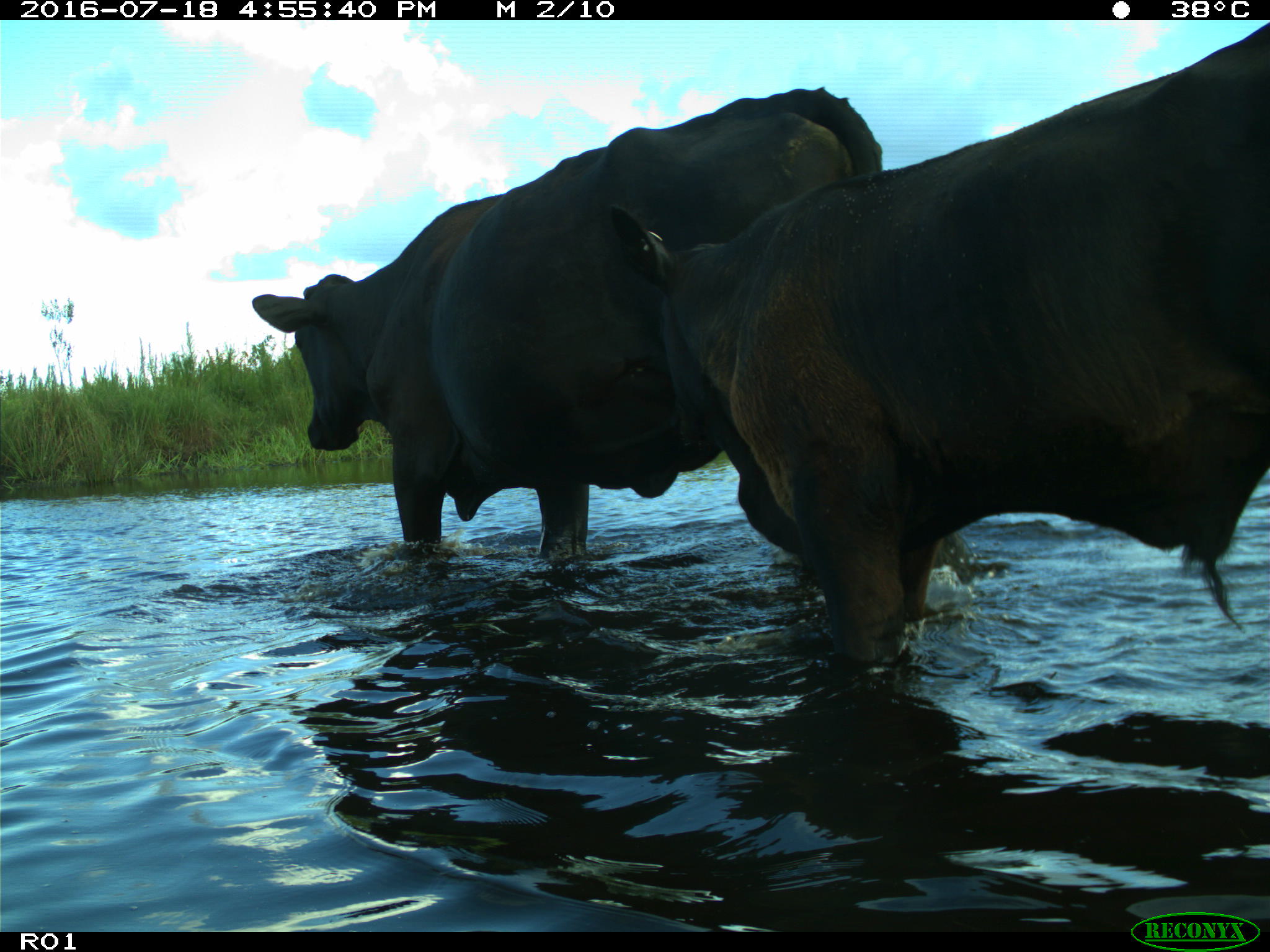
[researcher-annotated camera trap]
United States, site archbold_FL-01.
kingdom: Animalia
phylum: Chordata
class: Mammalia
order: Artiodactyla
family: Bovidae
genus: Bos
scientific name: Bos taurus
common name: domestic cow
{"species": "Bos taurus (domestic cow)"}